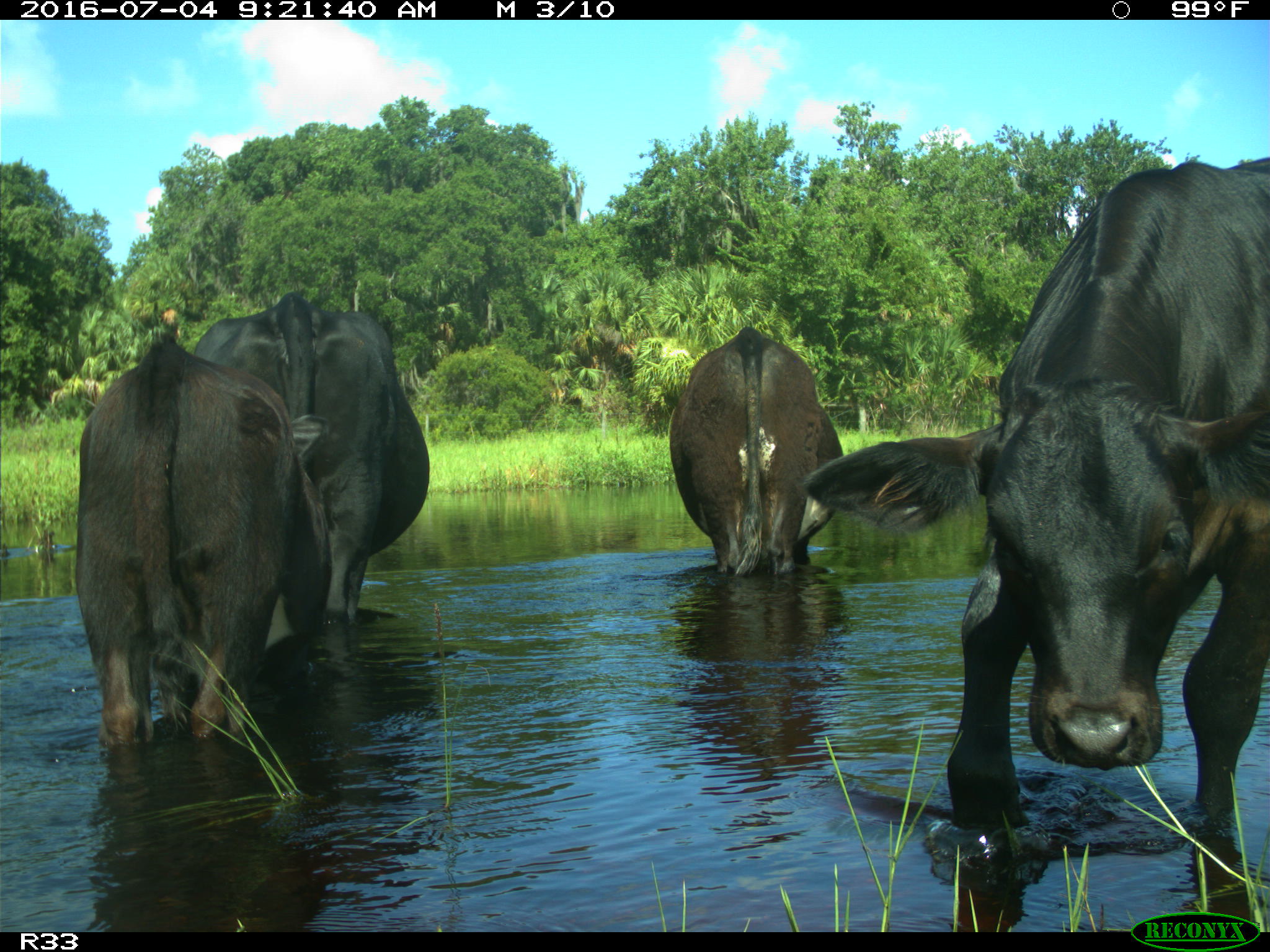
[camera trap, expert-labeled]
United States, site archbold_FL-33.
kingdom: Animalia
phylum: Chordata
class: Mammalia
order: Artiodactyla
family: Bovidae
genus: Bos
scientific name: Bos taurus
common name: domestic cow